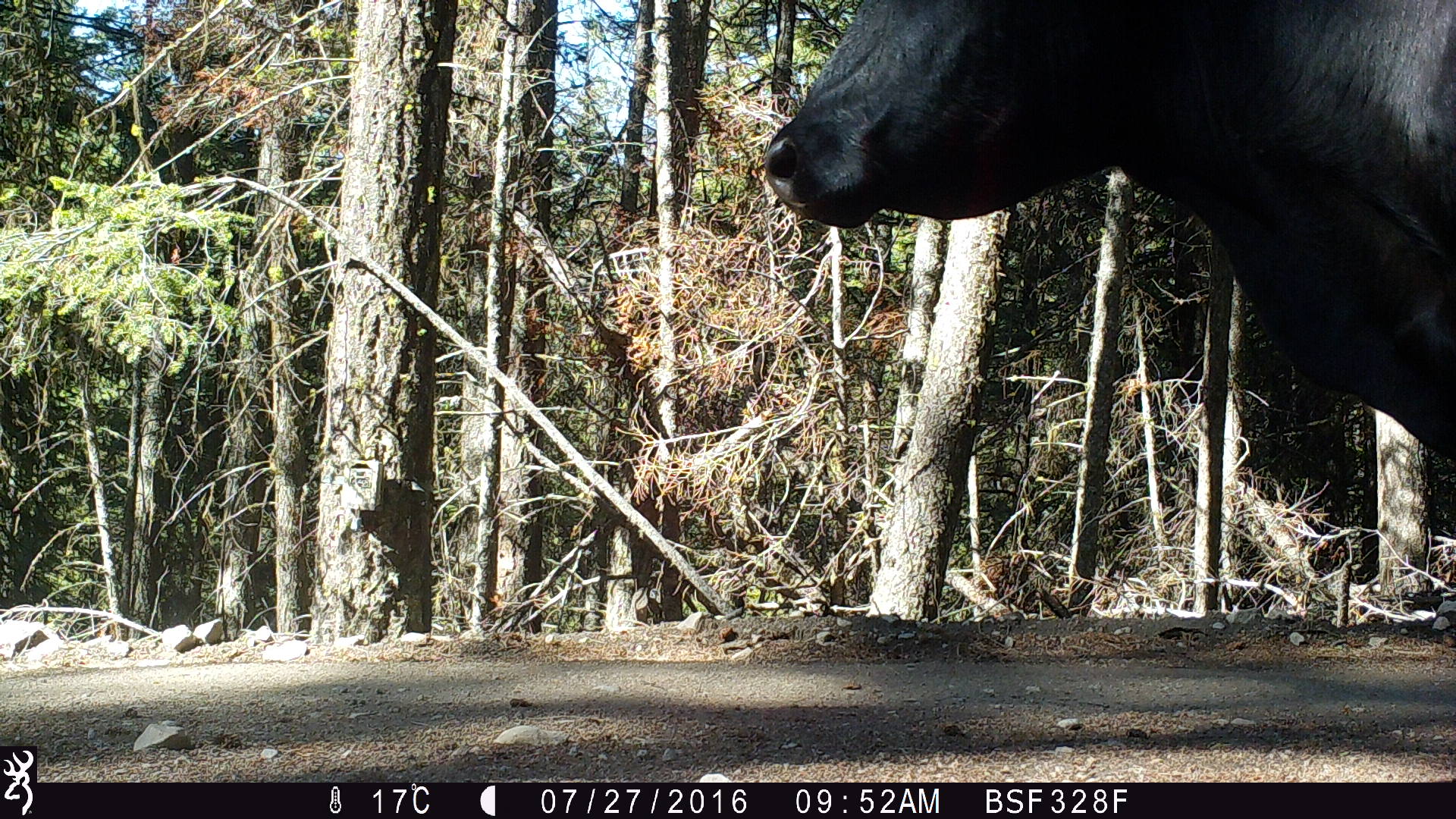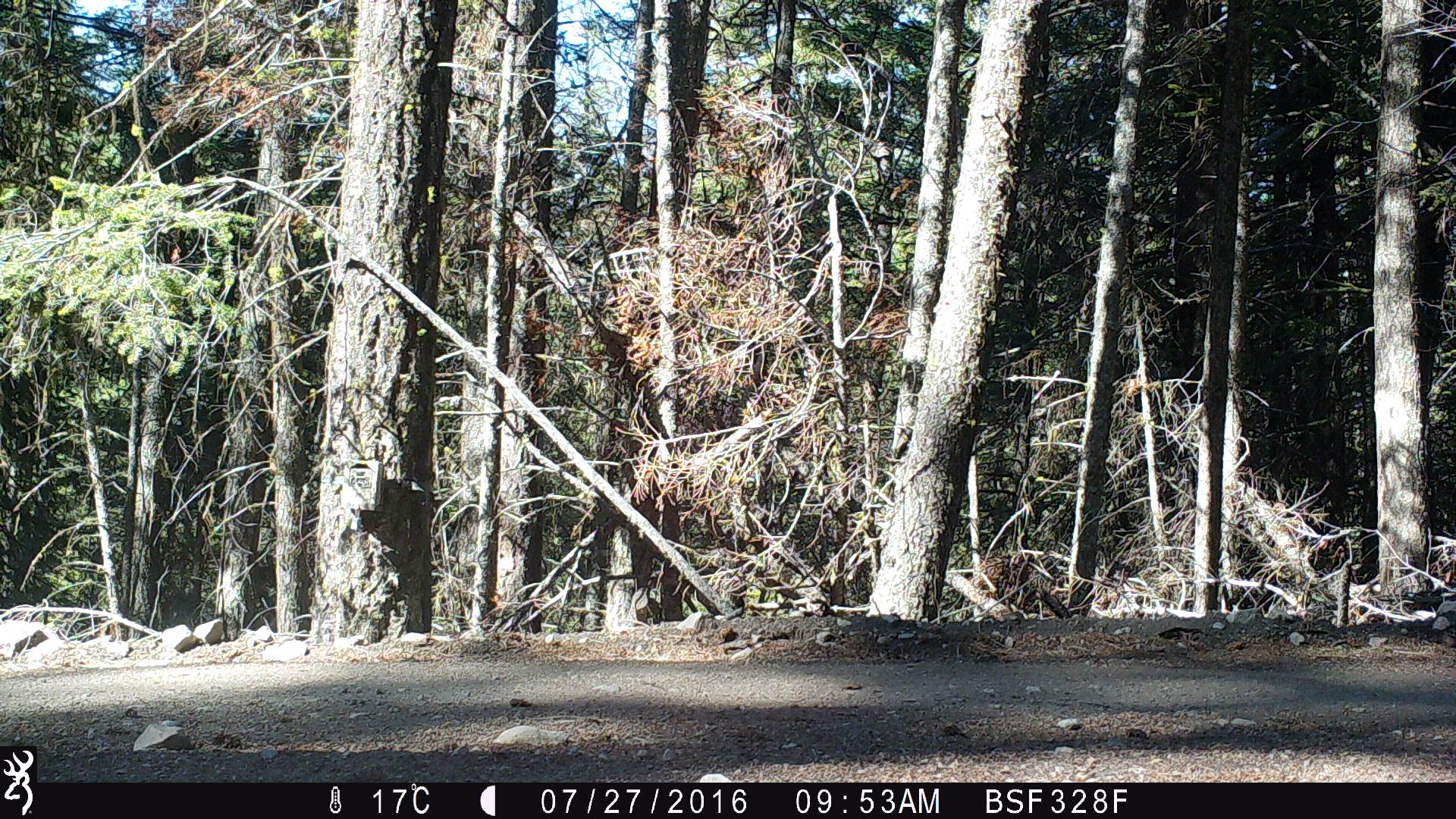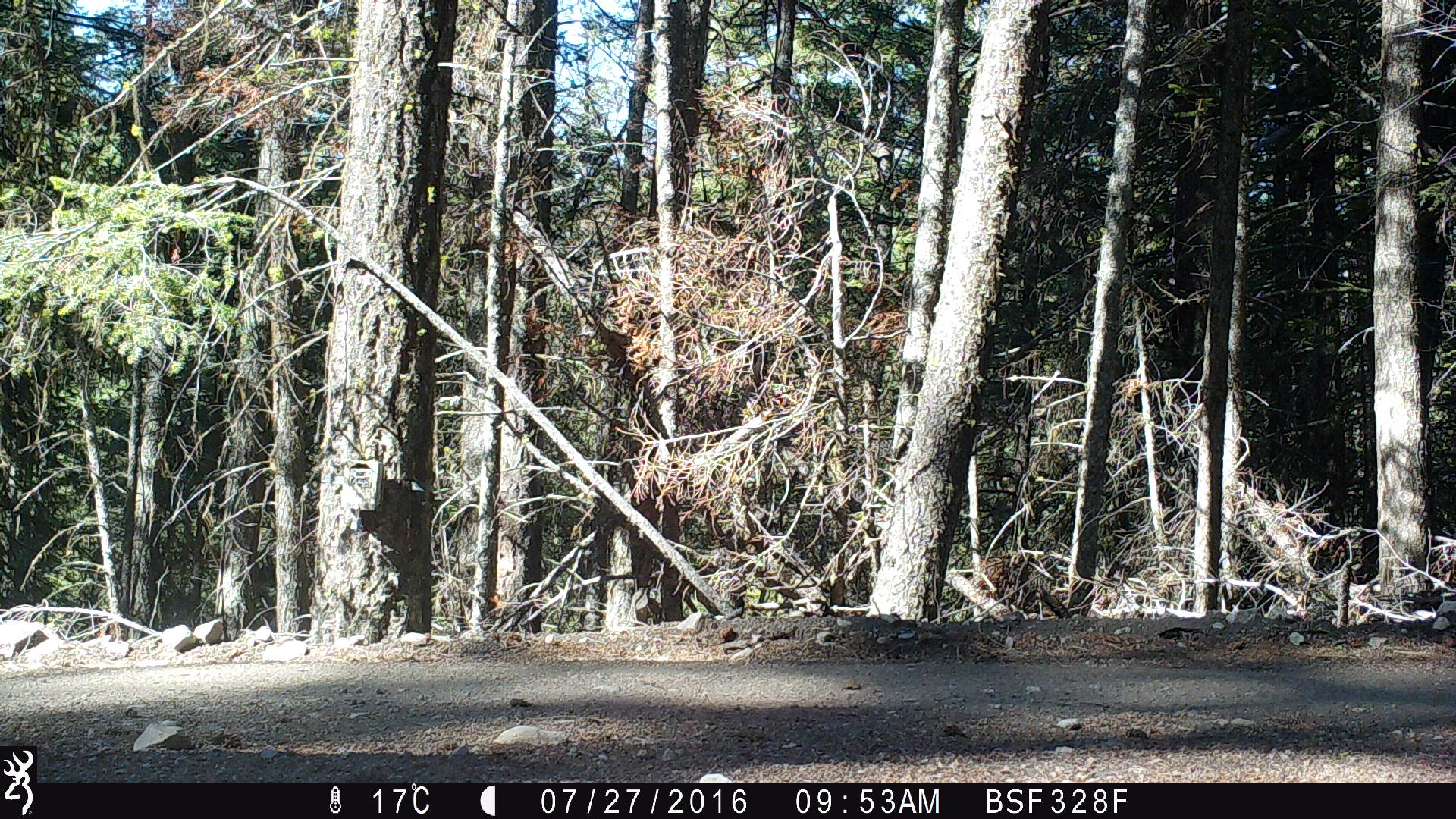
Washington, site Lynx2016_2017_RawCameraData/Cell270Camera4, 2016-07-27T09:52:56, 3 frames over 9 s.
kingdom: Animalia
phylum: Chordata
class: Mammalia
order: Artiodactyla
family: Bovidae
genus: Bos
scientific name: Bos taurus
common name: domestic cattle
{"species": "domestic cattle (Bos taurus)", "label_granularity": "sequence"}